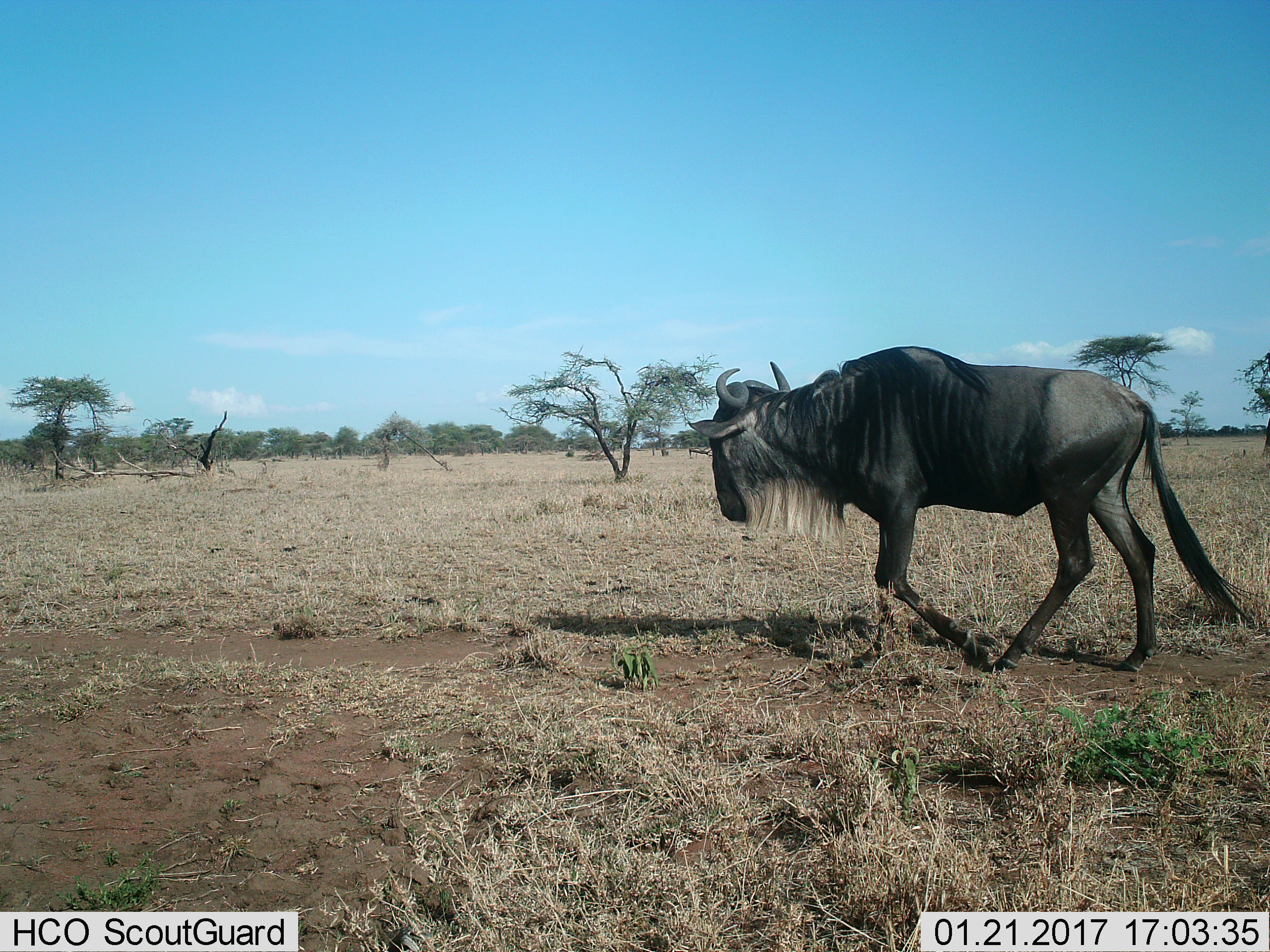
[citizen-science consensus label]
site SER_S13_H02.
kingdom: Animalia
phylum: Chordata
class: Mammalia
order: Artiodactyla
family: Bovidae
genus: Connochaetes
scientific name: Connochaetes taurinus taurinus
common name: blue wildebeest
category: wildebeestblue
Wildebeestblue (blue wildebeest) (Connochaetes taurinus taurinus), count 1. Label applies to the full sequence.